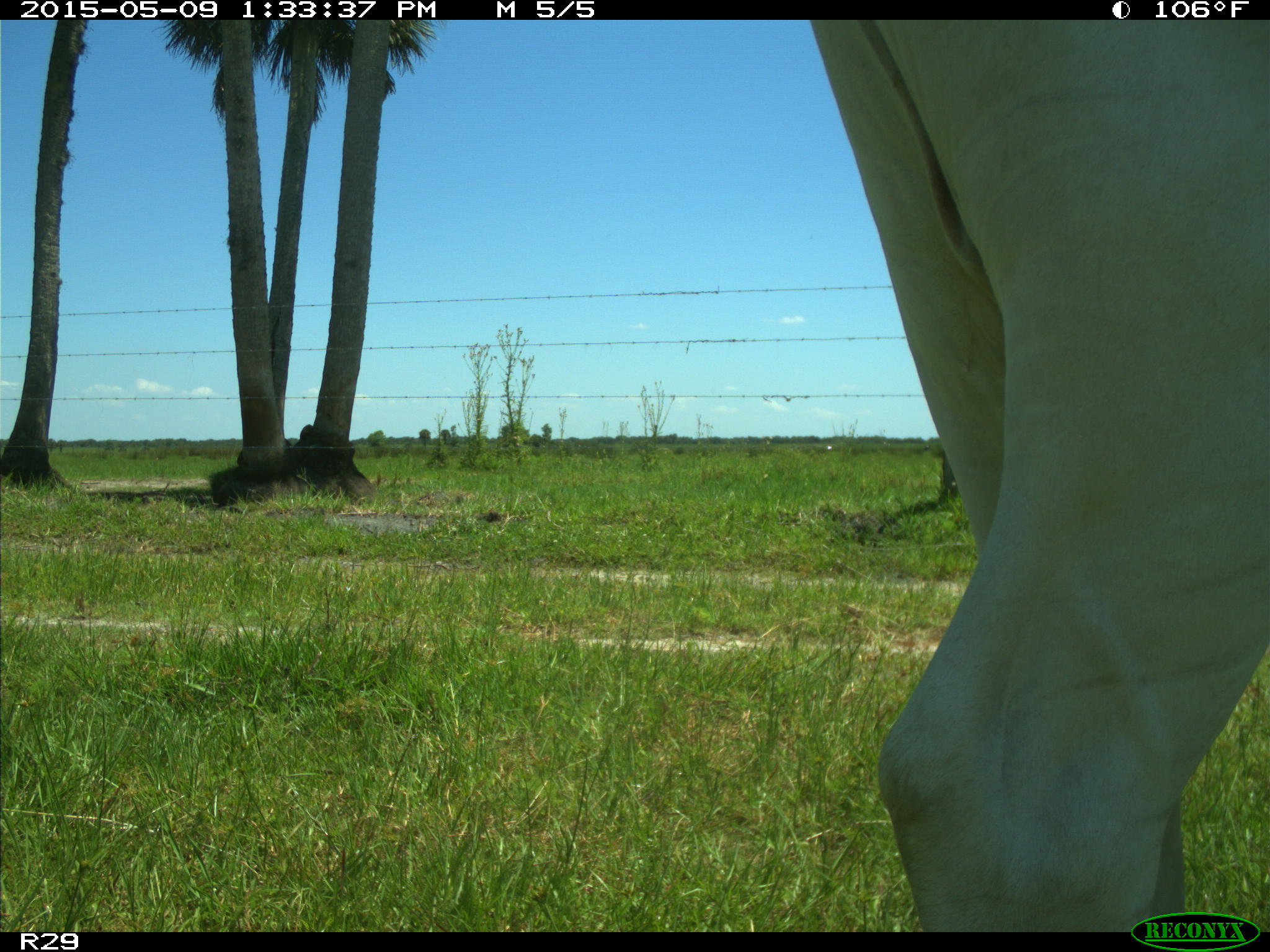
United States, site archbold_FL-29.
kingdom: Animalia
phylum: Chordata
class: Mammalia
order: Artiodactyla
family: Bovidae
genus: Bos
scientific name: Bos taurus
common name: domestic cow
Bos taurus (domestic cow).